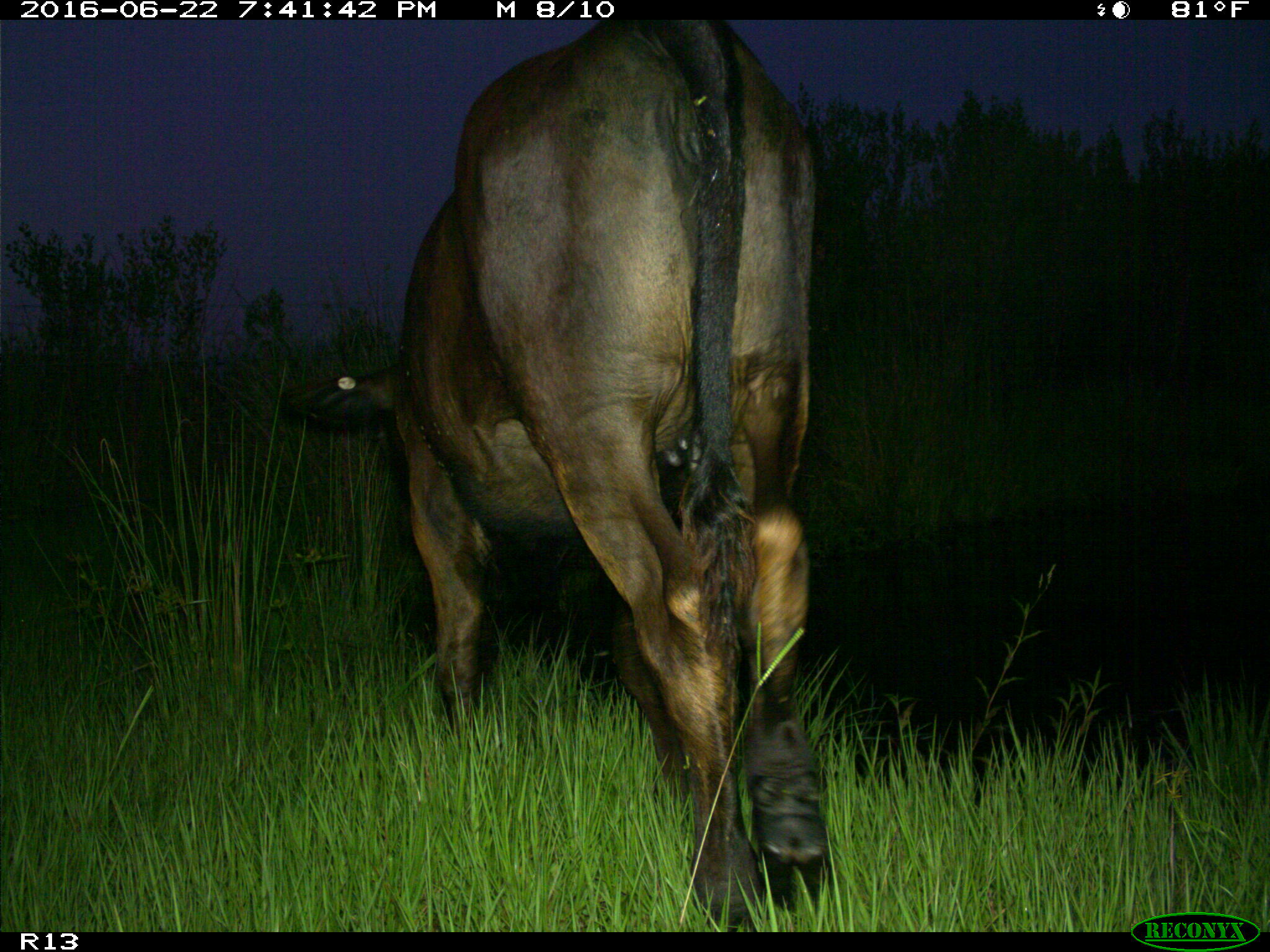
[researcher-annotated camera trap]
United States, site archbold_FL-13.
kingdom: Animalia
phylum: Chordata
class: Mammalia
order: Artiodactyla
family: Bovidae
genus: Bos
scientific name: Bos taurus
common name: domestic cow